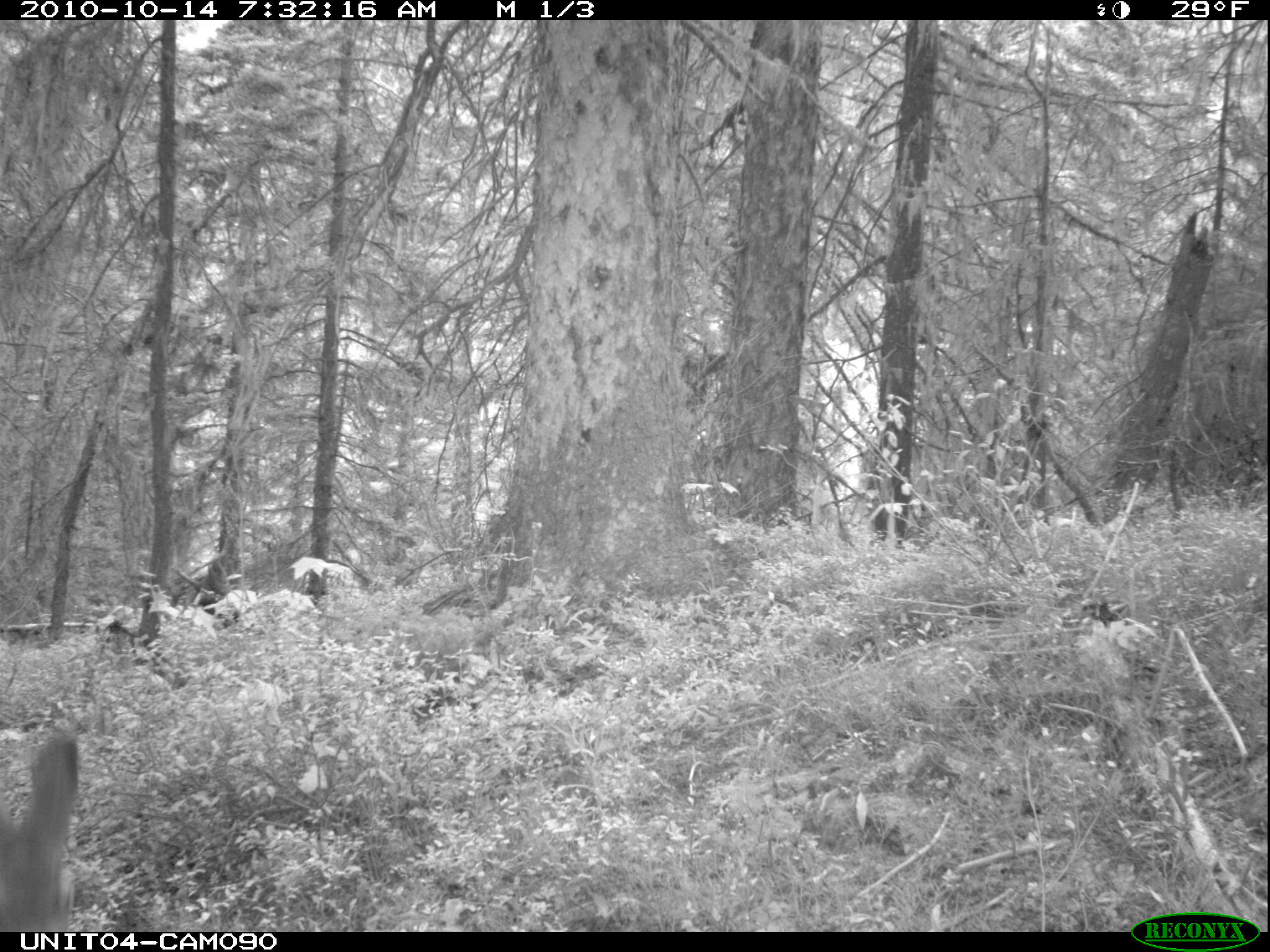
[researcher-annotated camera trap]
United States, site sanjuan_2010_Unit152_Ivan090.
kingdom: Animalia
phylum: Chordata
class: Mammalia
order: Artiodactyla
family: Cervidae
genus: Odocoileus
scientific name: Odocoileus hemionus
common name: mule deer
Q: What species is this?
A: Odocoileus hemionus (mule deer).